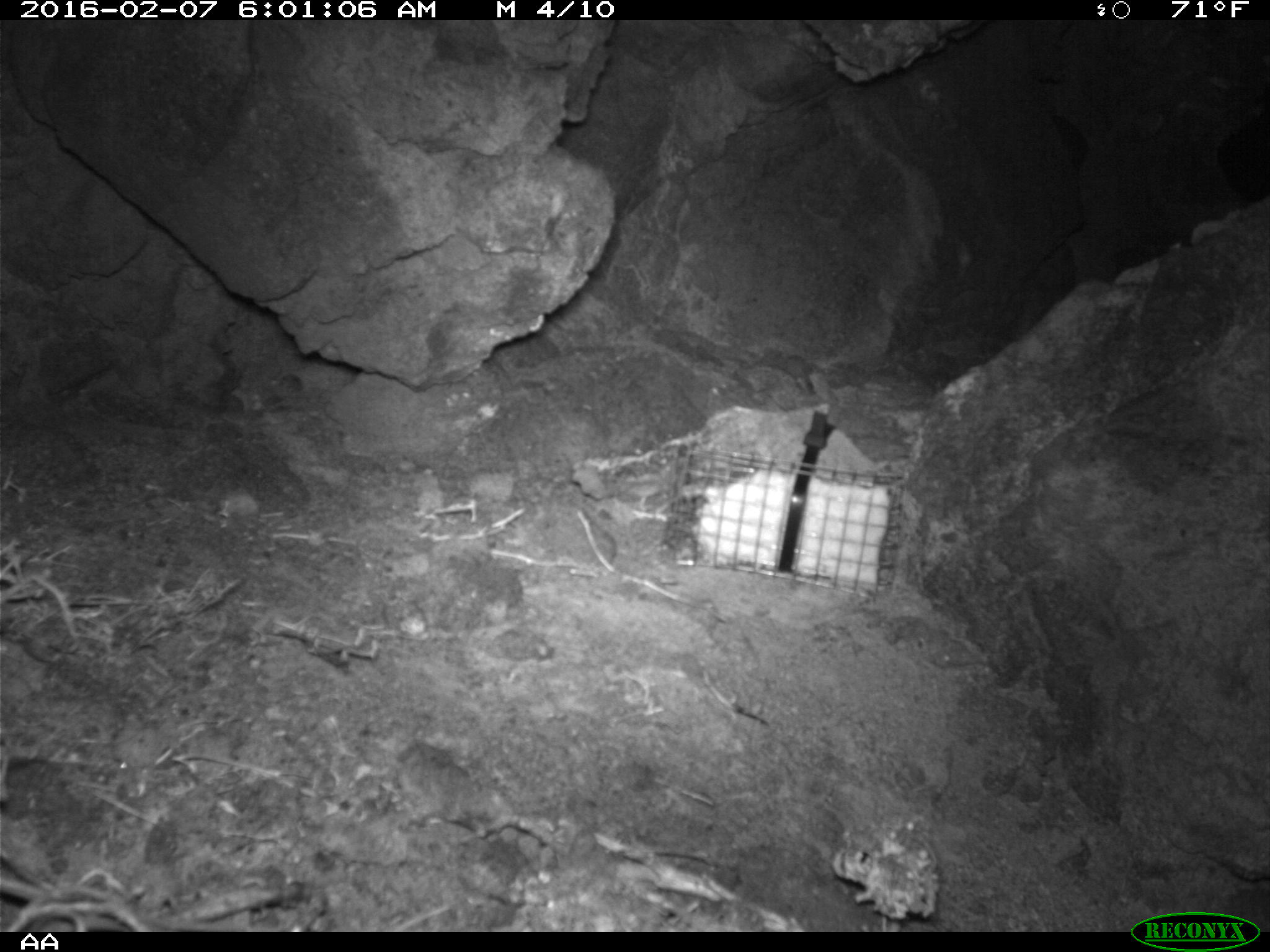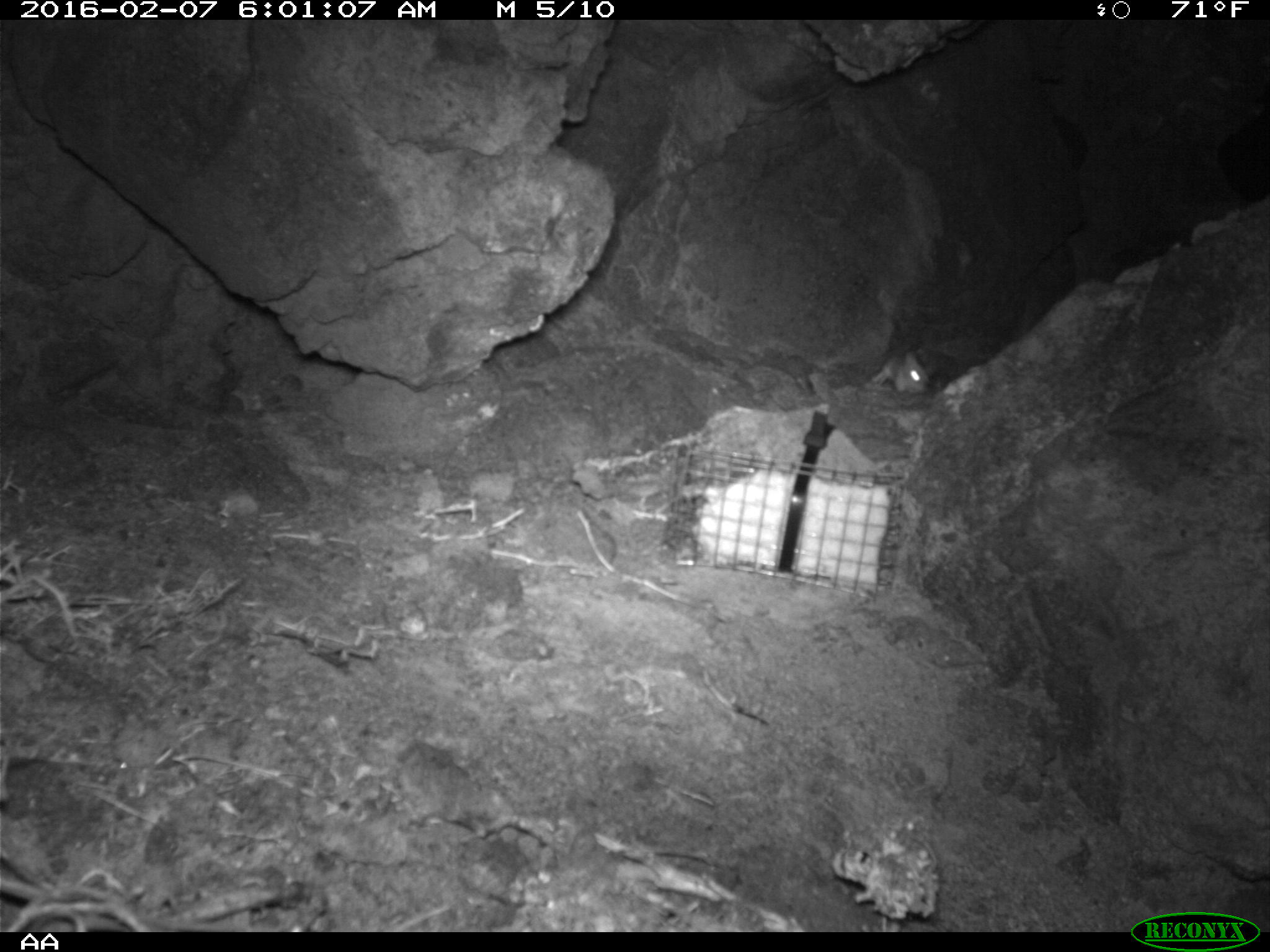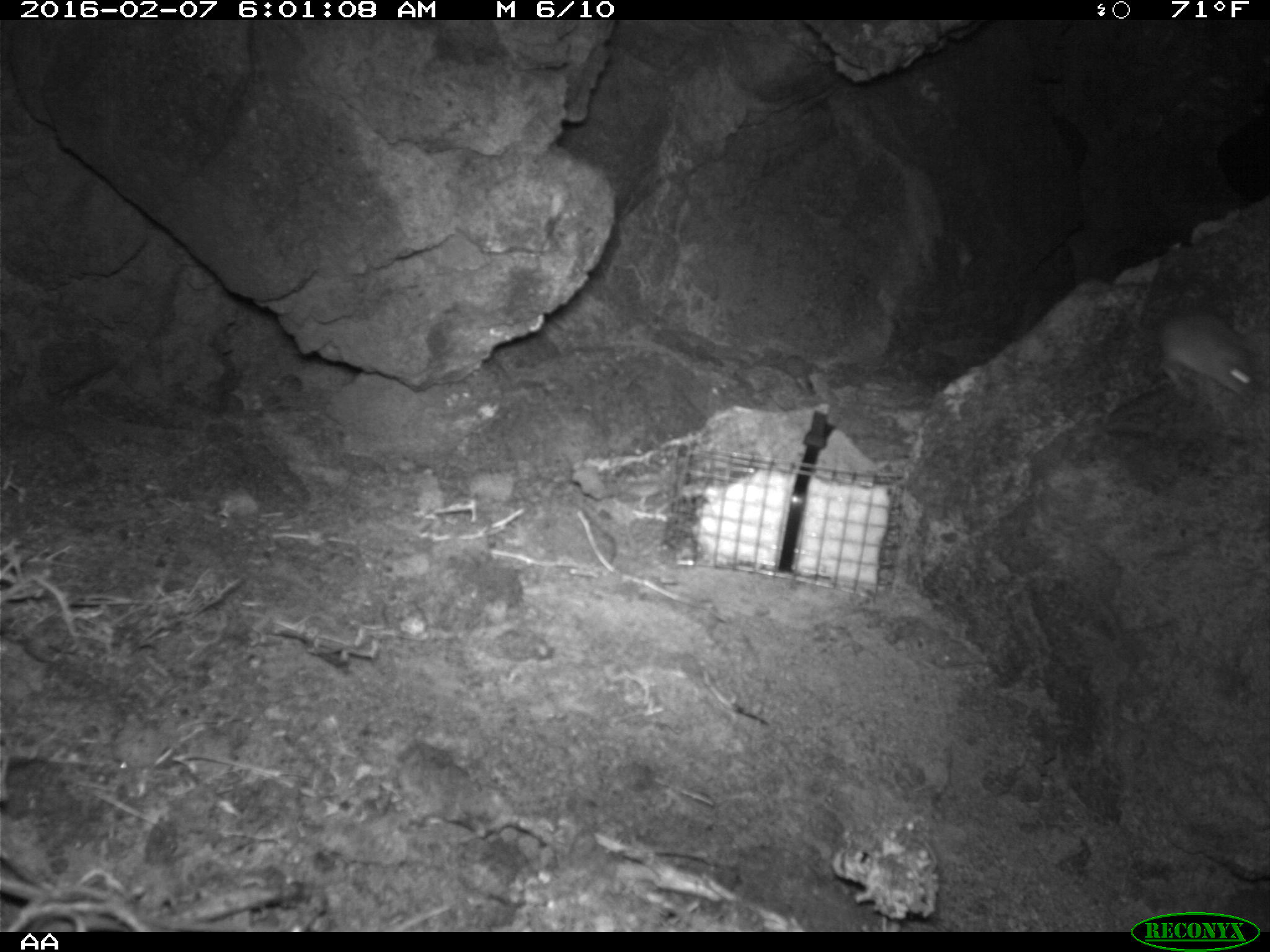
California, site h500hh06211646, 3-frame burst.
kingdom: Animalia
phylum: Chordata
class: Mammalia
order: Rodentia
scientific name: Rodentia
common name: rodent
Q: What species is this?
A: Rodent (Rodentia).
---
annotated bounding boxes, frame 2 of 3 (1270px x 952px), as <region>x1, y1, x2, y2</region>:
rodent: <region>871, 345, 935, 393</region>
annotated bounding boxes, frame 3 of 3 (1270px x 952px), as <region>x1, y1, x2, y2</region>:
rodent: <region>1108, 289, 1255, 394</region>